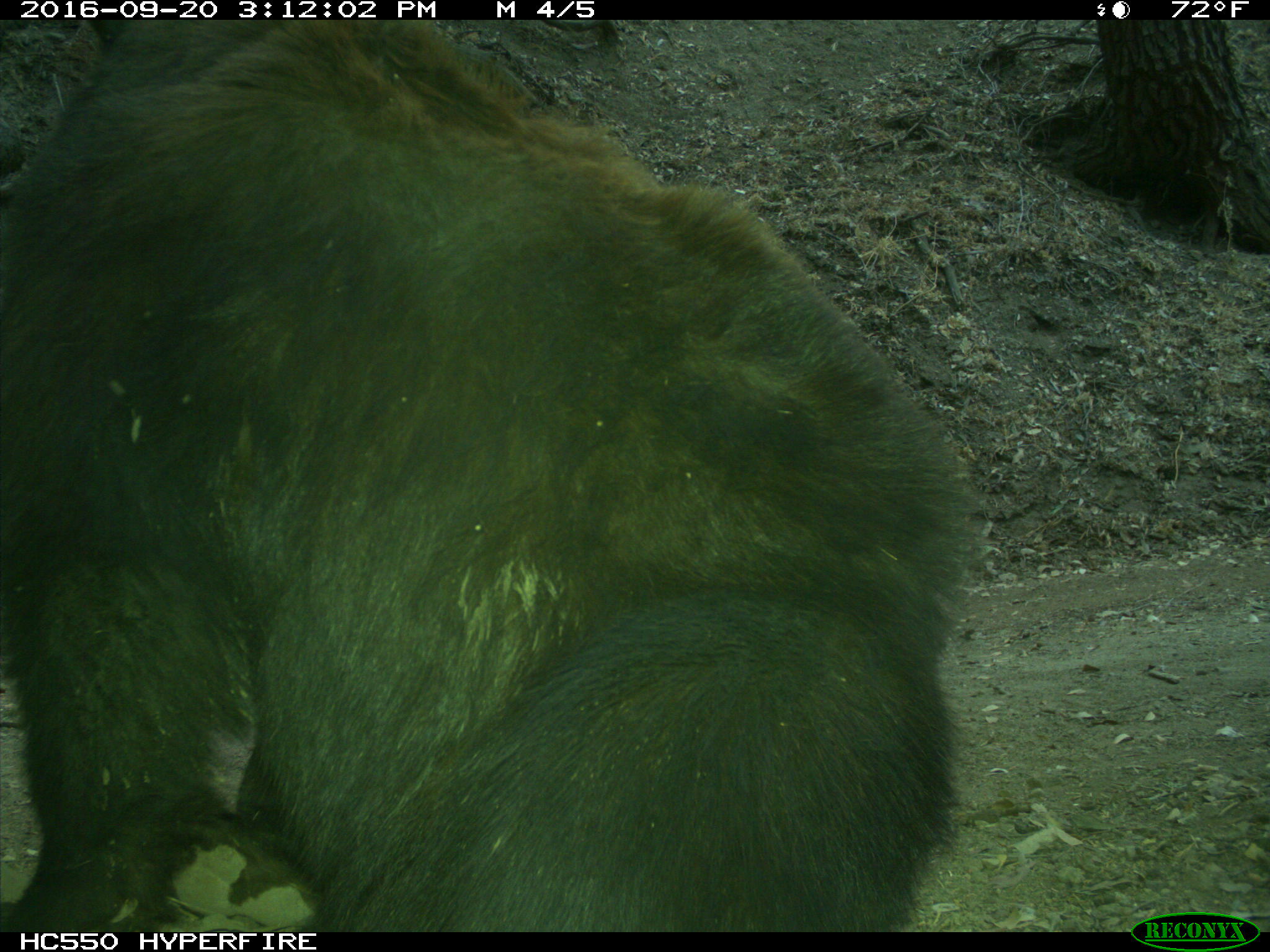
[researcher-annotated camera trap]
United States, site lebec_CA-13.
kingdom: Animalia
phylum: Chordata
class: Mammalia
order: Carnivora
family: Ursidae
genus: Ursus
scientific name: Ursus americanus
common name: american black bear